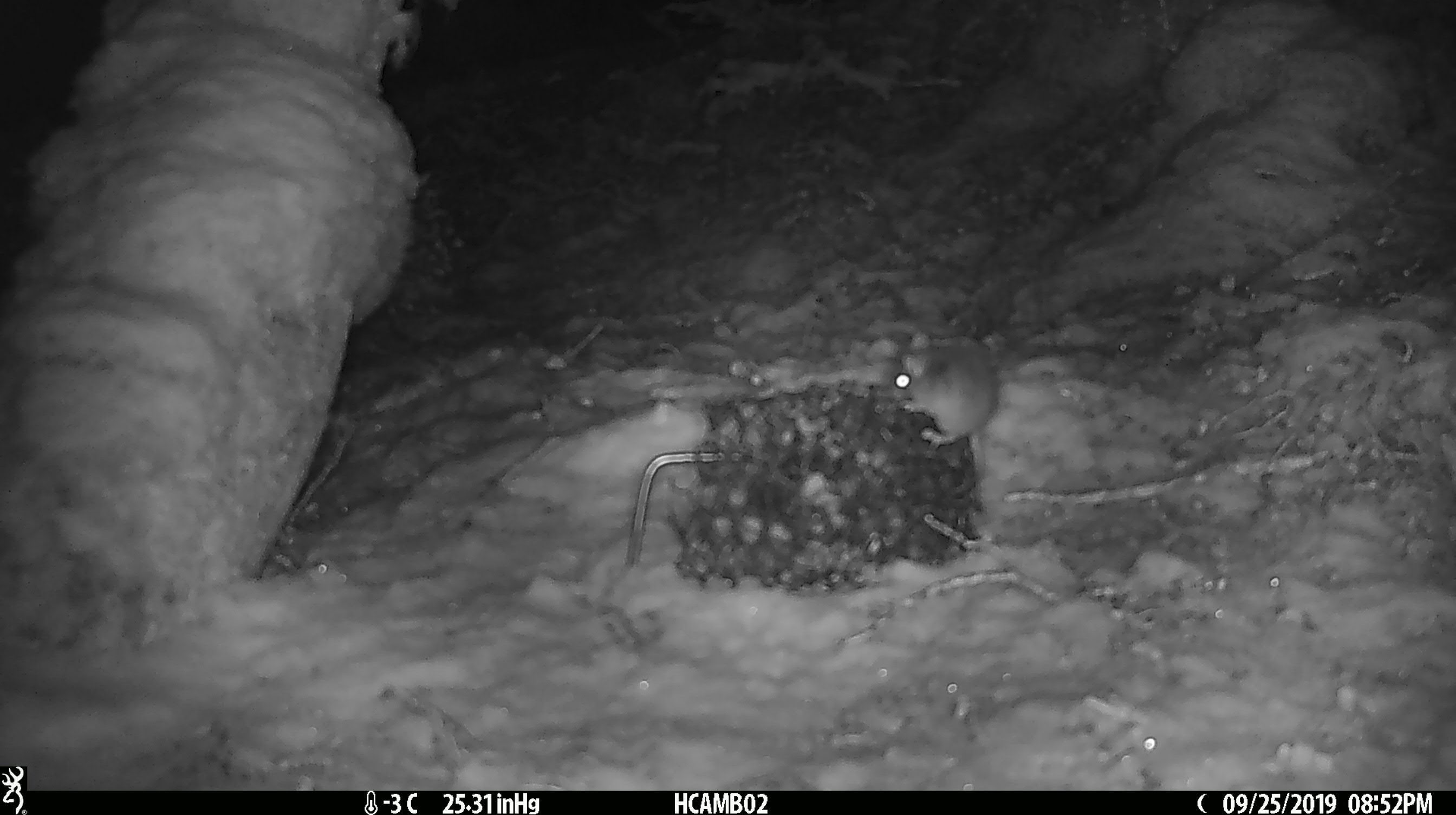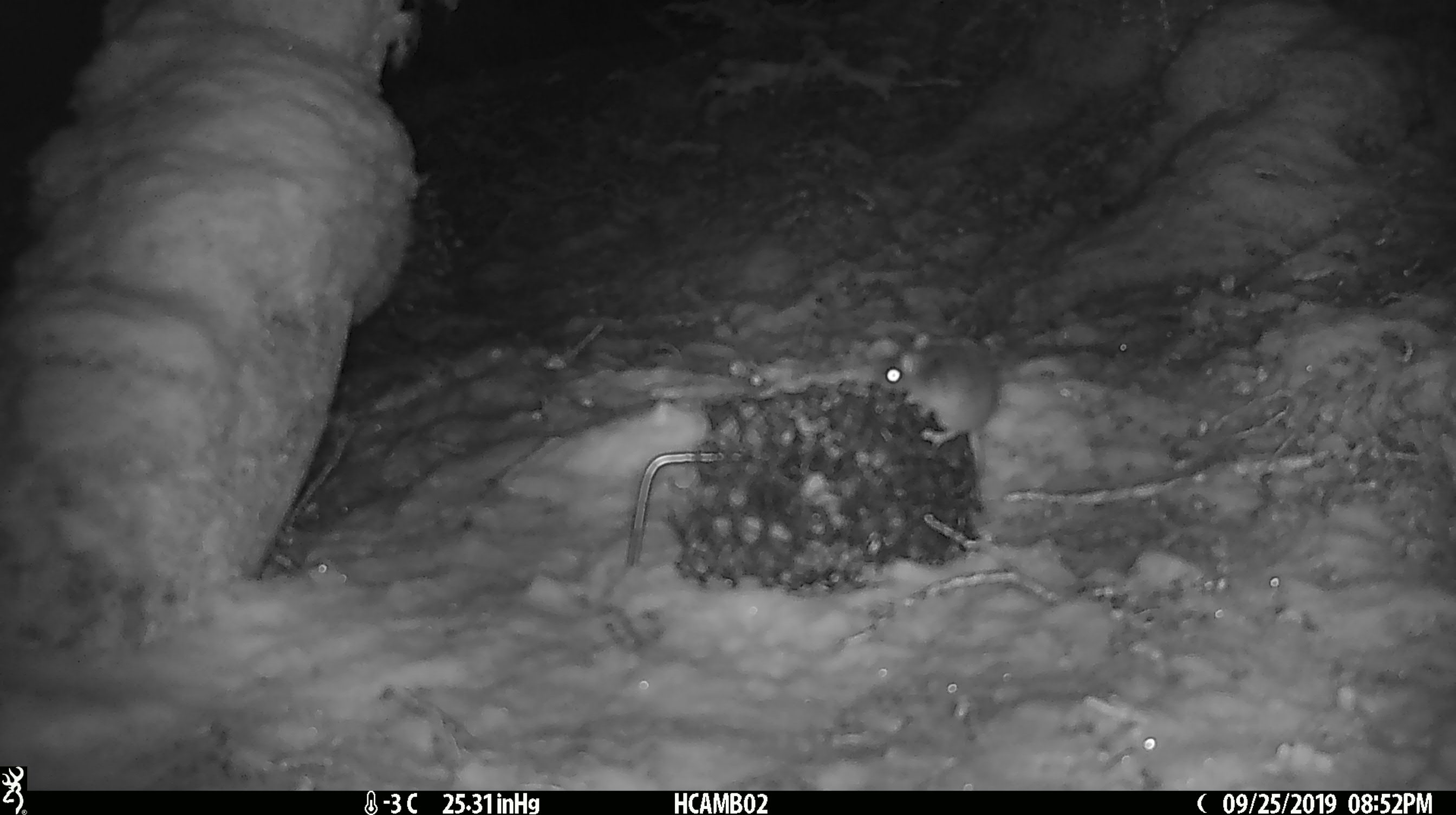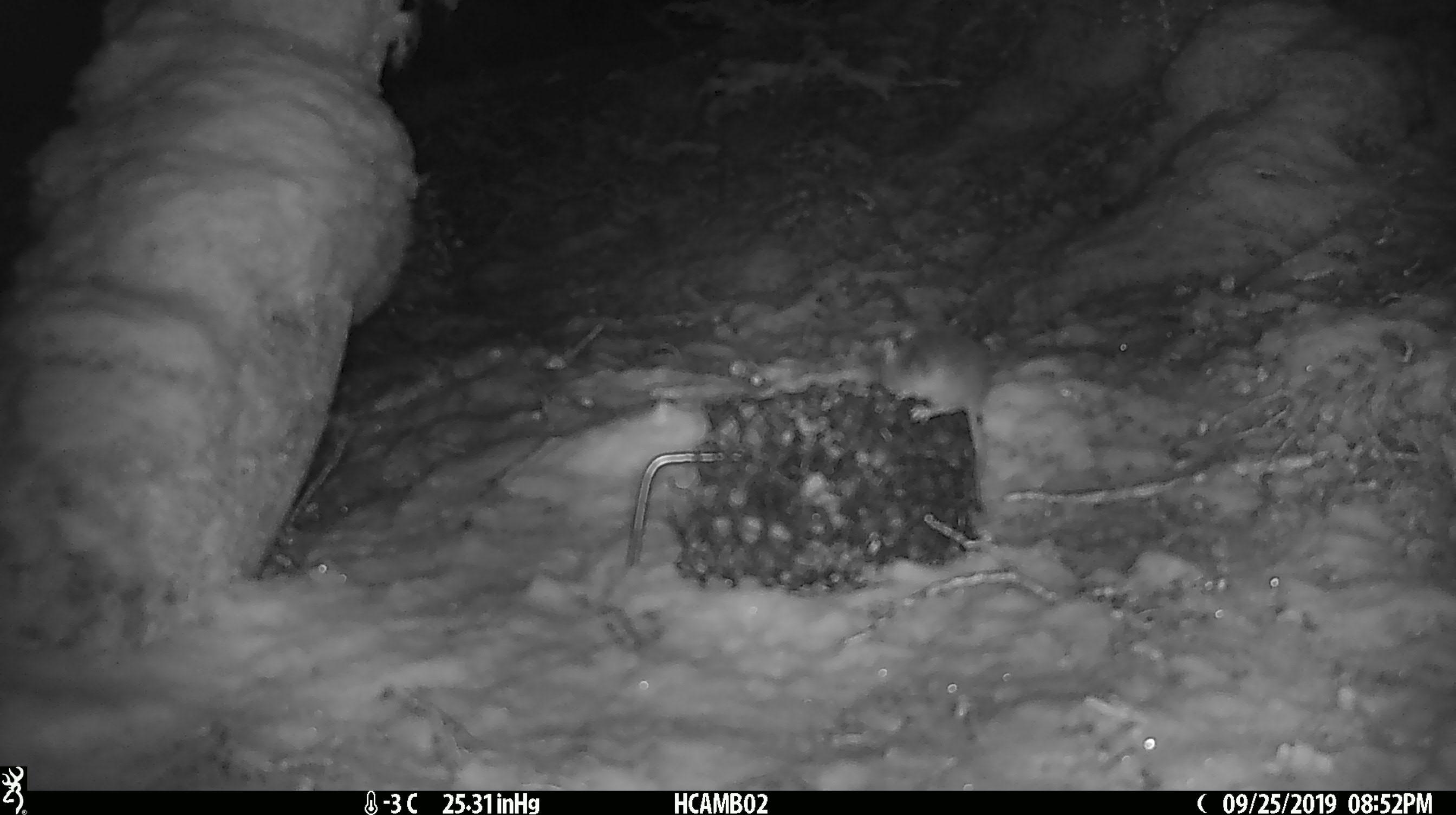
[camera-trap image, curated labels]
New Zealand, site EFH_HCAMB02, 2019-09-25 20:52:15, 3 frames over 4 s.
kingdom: Animalia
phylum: Chordata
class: Mammalia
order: Rodentia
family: Muridae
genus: Mus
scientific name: Mus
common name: mouse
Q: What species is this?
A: Mouse (Mus).